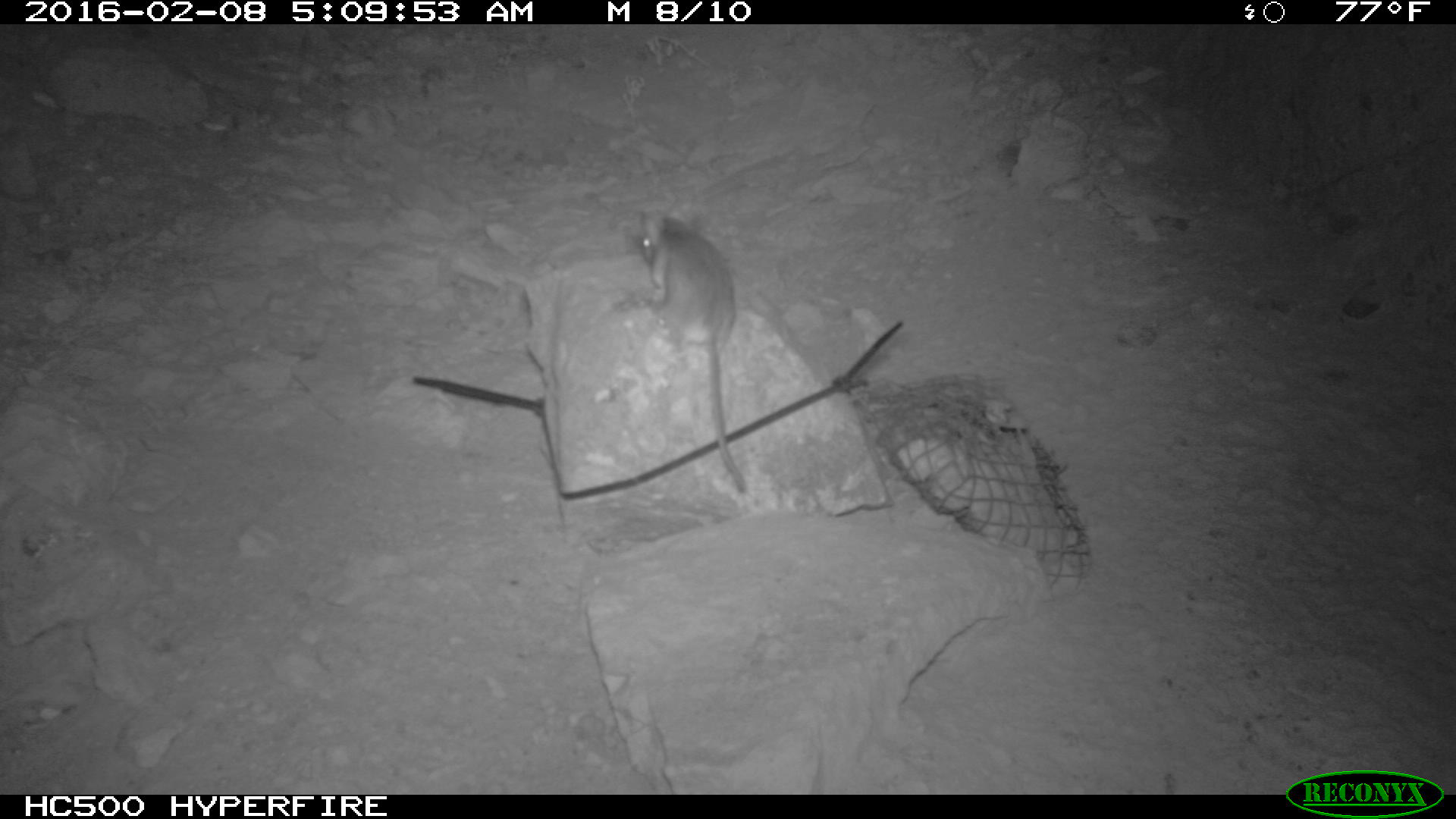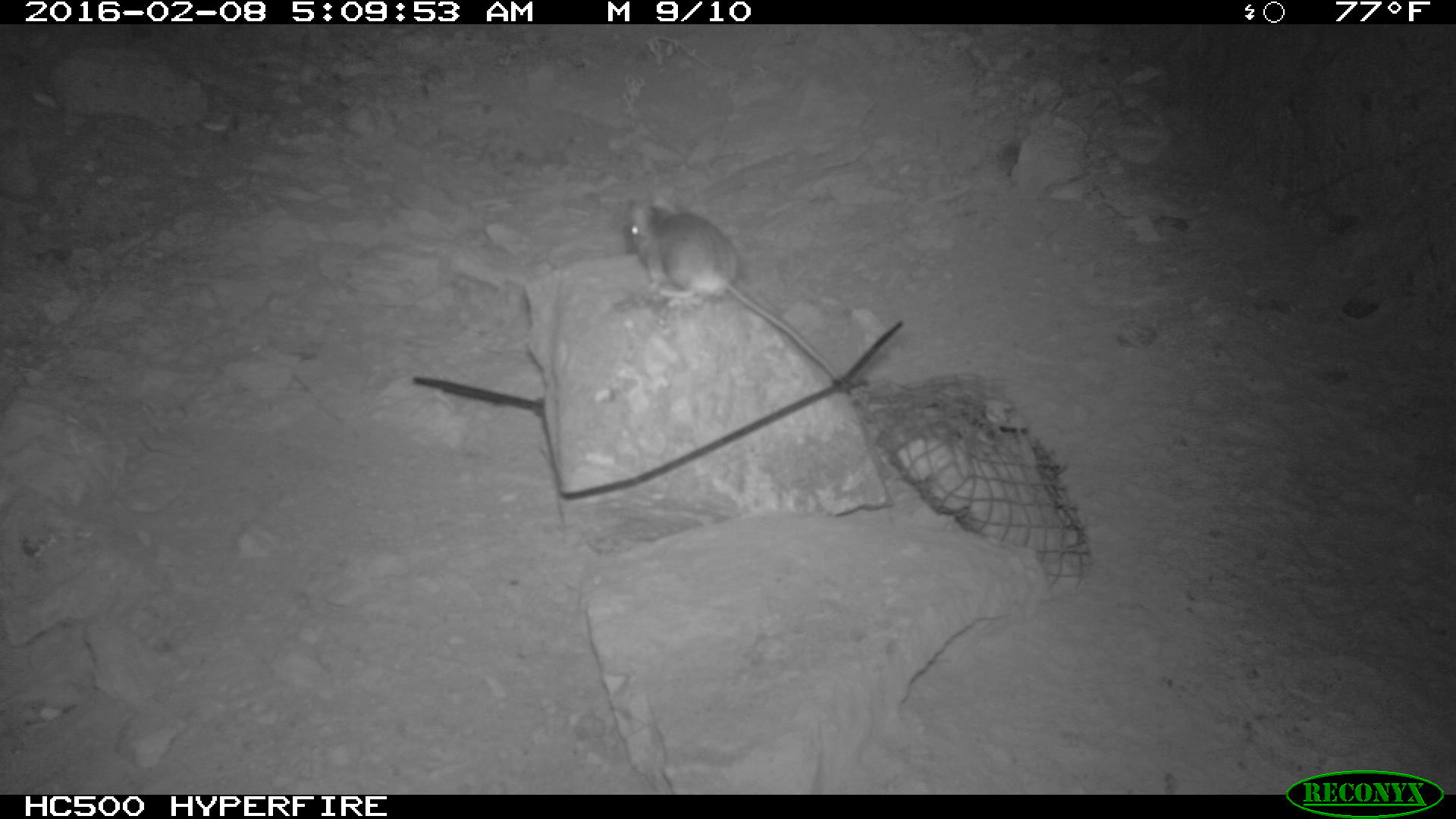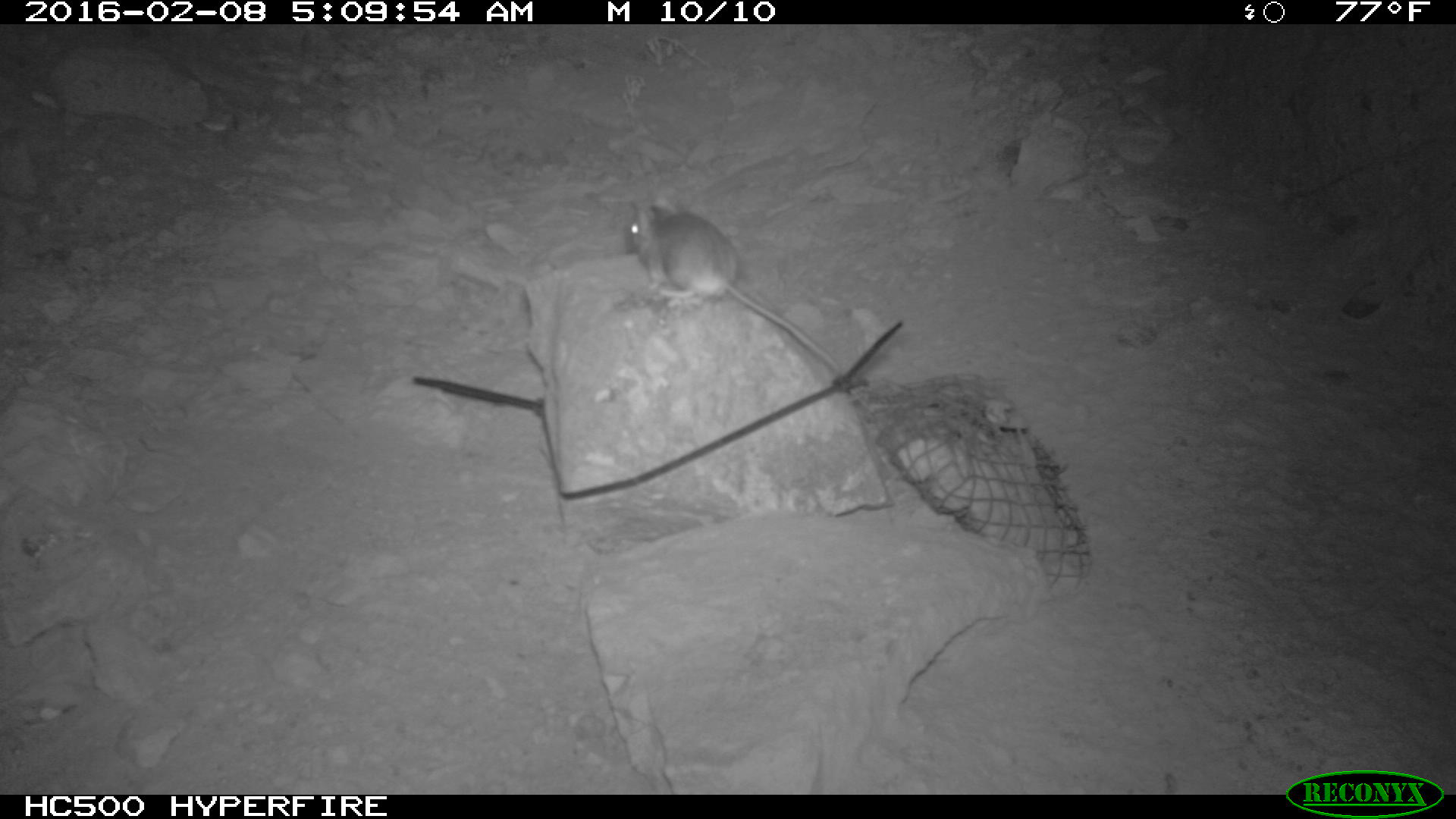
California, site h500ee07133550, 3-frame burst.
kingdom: Animalia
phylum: Chordata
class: Mammalia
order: Rodentia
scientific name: Rodentia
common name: rodent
Rodent (Rodentia).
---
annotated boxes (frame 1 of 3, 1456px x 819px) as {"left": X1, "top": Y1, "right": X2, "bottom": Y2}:
rodent: {"left": 632, "top": 209, "right": 745, "bottom": 492}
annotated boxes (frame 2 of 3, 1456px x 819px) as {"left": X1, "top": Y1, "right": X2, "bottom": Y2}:
rodent: {"left": 626, "top": 193, "right": 856, "bottom": 400}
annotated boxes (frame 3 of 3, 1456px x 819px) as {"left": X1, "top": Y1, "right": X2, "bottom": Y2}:
rodent: {"left": 627, "top": 196, "right": 845, "bottom": 378}